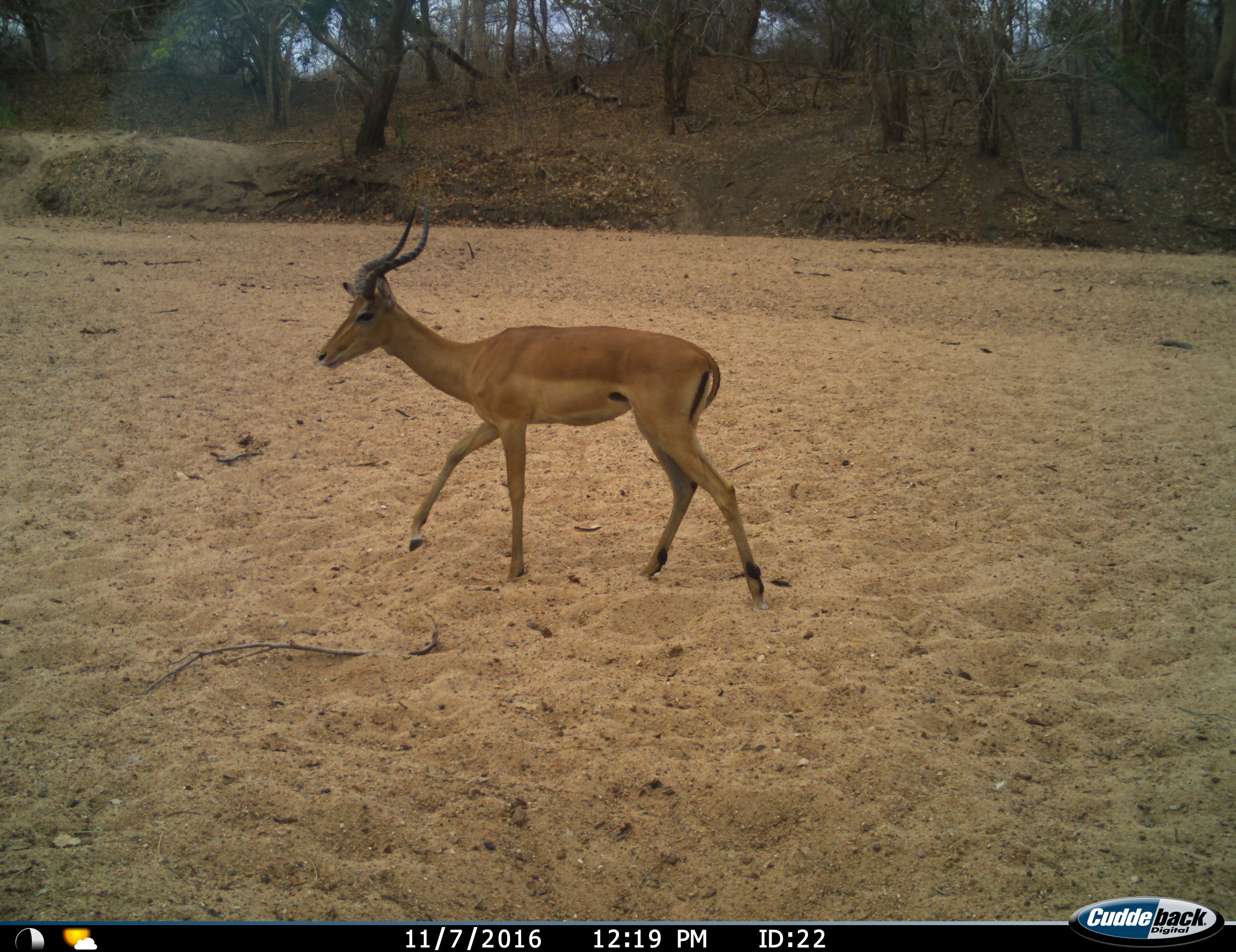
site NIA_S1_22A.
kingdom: Animalia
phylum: Chordata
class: Mammalia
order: Artiodactyla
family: Bovidae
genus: Aepyceros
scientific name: Aepyceros melampus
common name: impala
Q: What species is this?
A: Impala (Aepyceros melampus).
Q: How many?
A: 1.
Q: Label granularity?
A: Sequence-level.